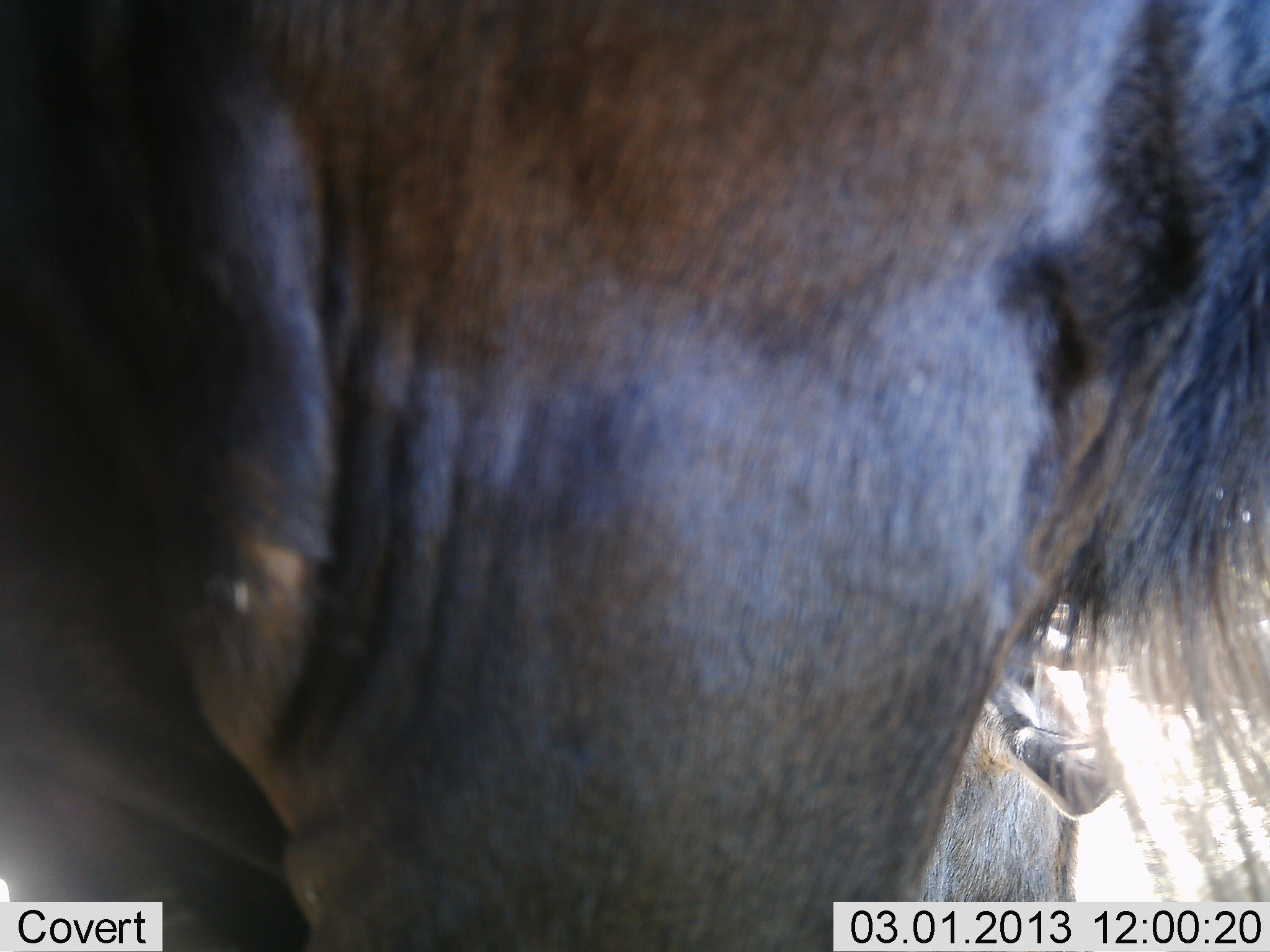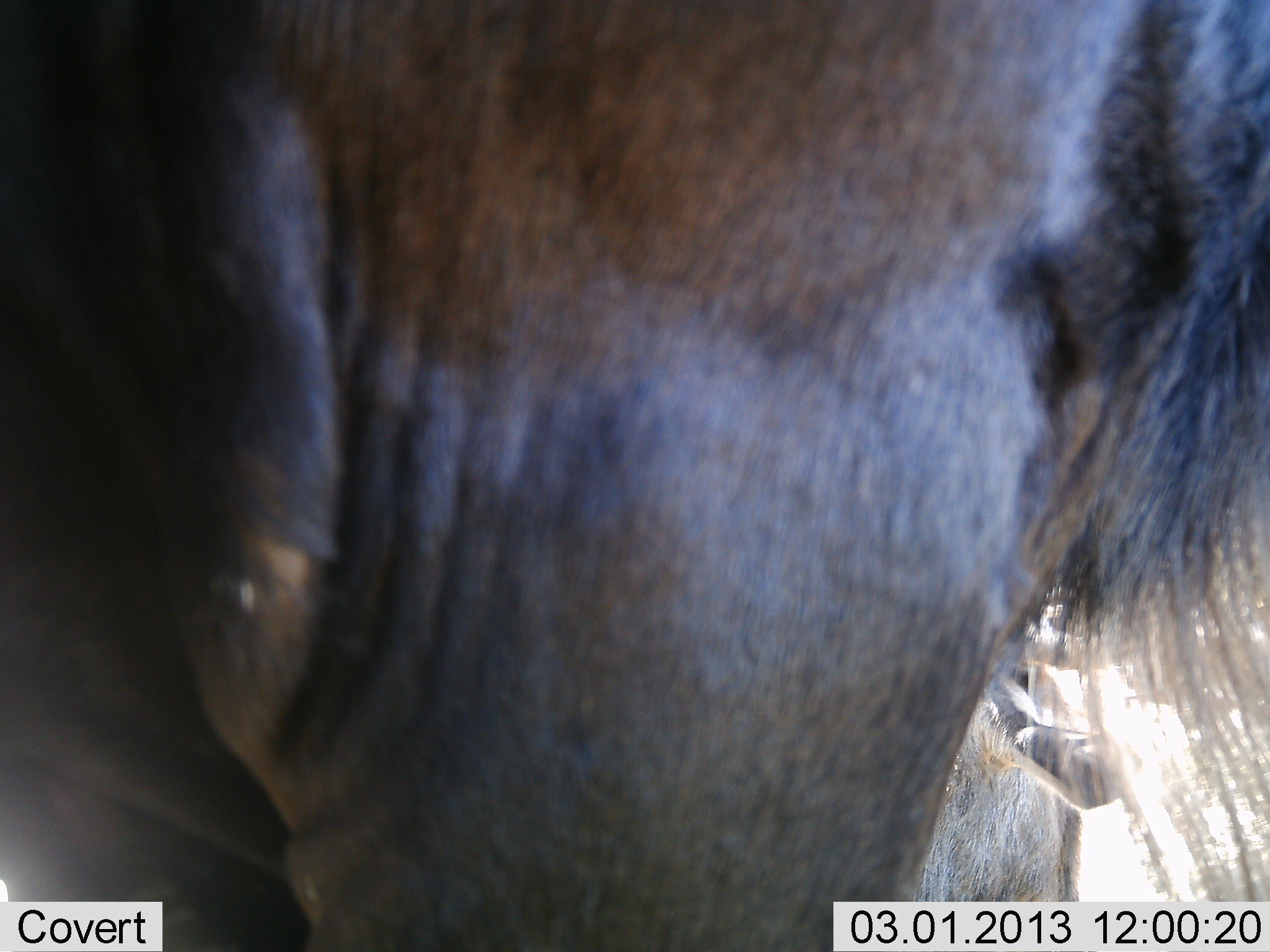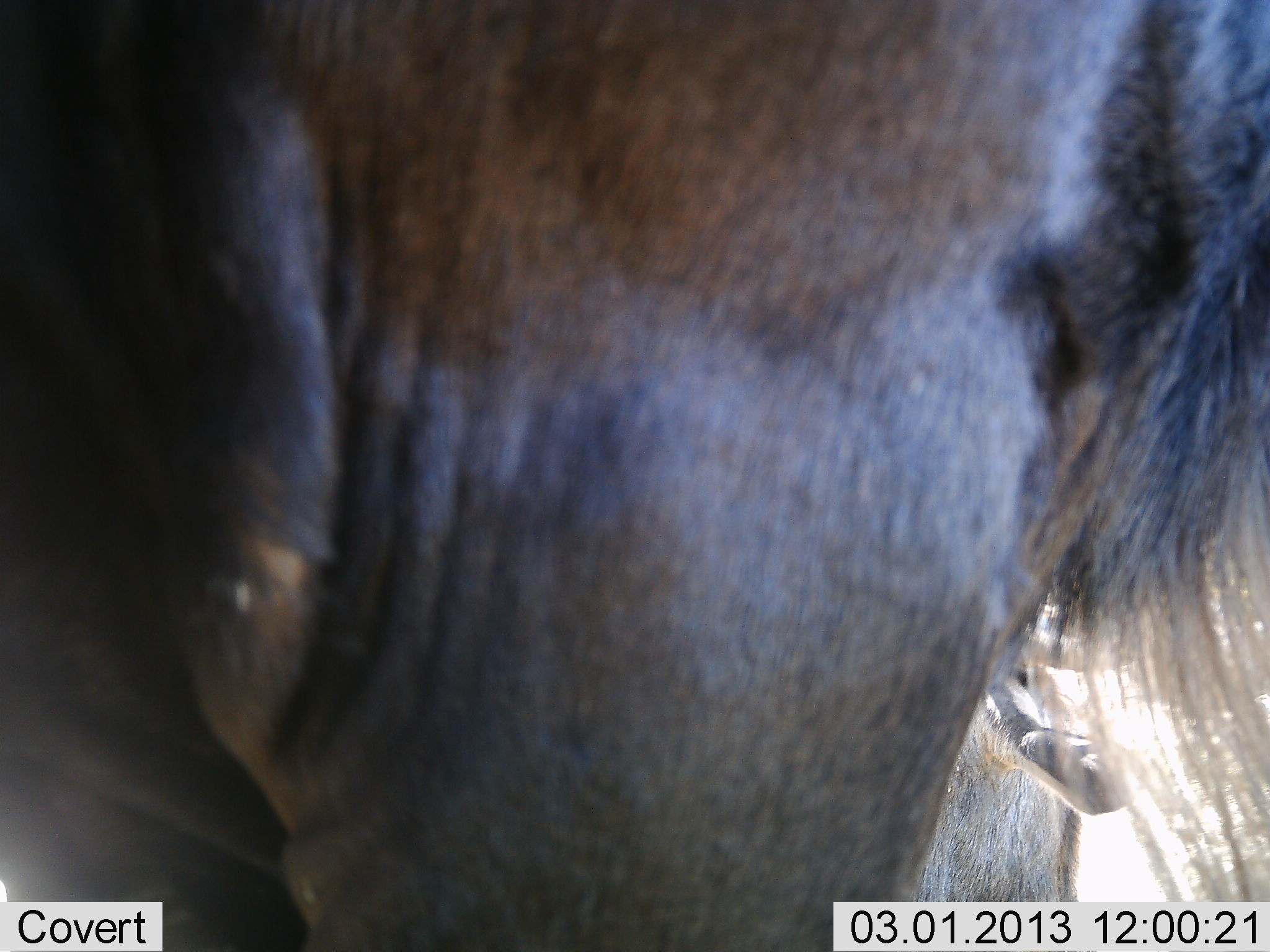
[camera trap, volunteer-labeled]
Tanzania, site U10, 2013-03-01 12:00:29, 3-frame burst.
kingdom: Animalia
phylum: Chordata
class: Mammalia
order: Artiodactyla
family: Bovidae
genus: Connochaetes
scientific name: Connochaetes taurinus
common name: blue wildebeest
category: wildebeest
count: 1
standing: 91%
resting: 23%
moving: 5%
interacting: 0%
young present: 0%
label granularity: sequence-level